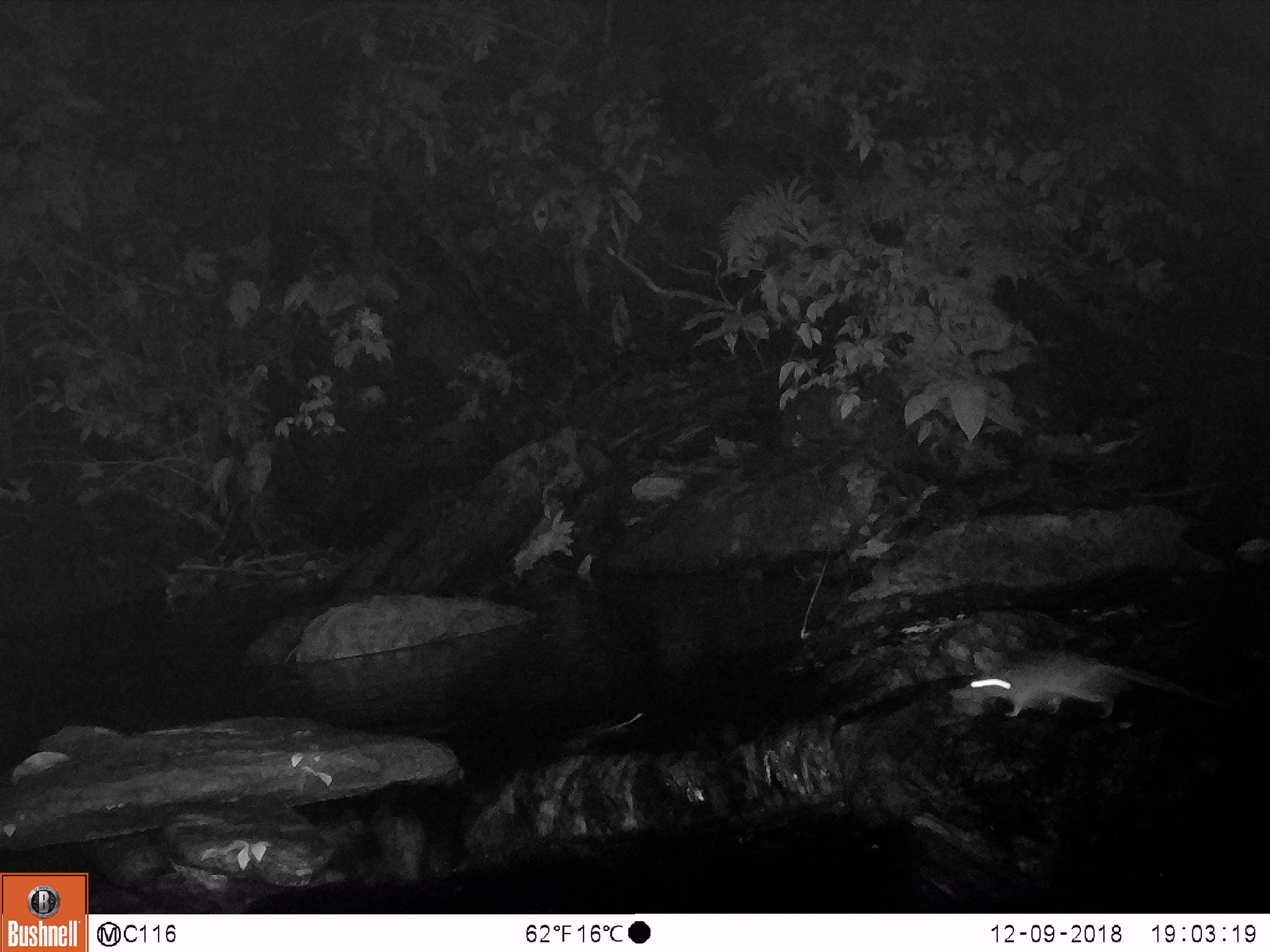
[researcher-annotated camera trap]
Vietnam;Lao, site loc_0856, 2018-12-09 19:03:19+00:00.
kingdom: Animalia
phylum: Chordata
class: Mammalia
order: Rodentia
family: Muridae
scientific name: Muridae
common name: old-world mice and rats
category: unidentified murid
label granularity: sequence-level